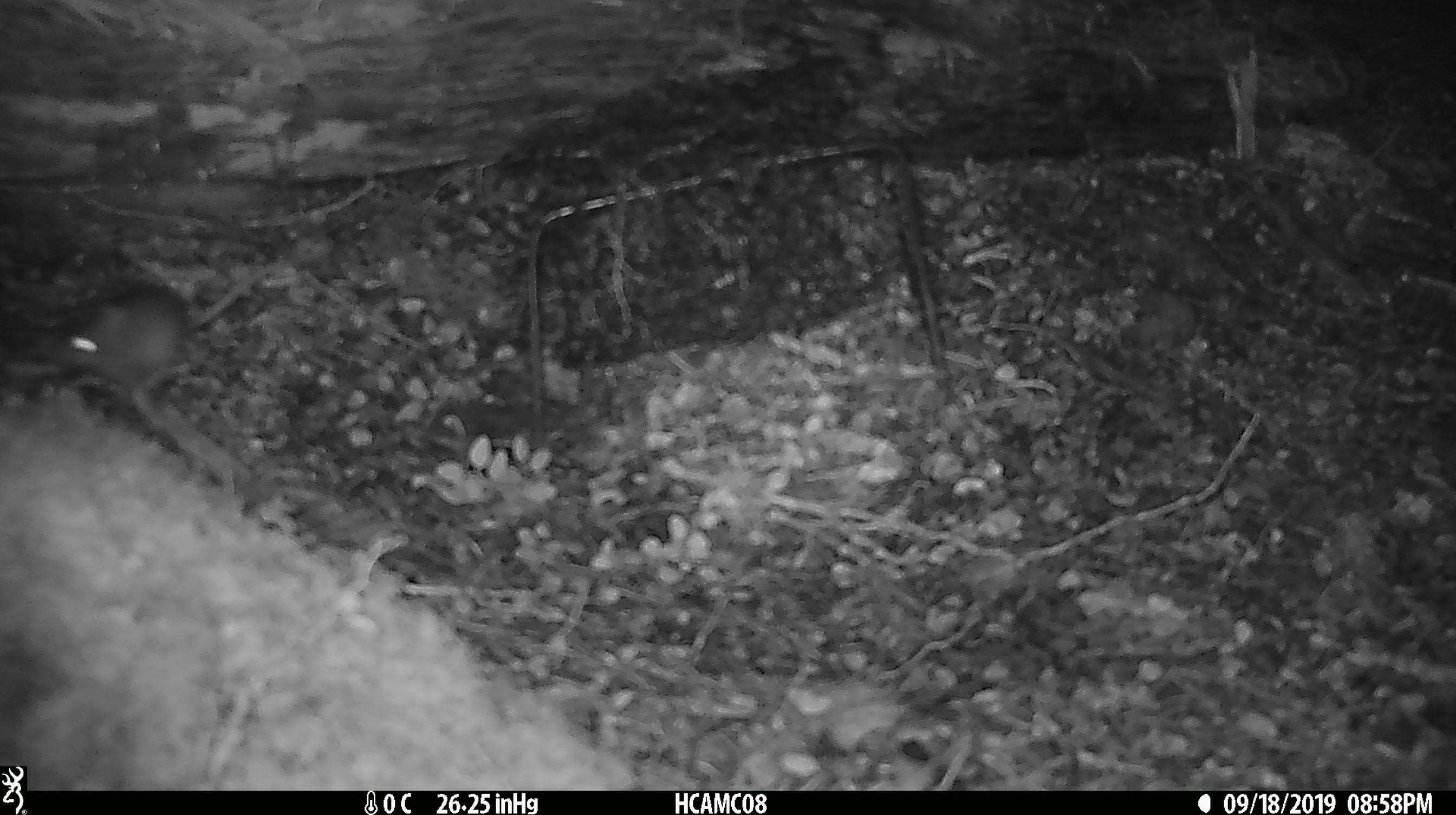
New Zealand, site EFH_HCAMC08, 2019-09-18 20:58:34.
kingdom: Animalia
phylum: Chordata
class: Mammalia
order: Rodentia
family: Muridae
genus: Mus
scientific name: Mus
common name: mouse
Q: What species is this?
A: Mouse (Mus).